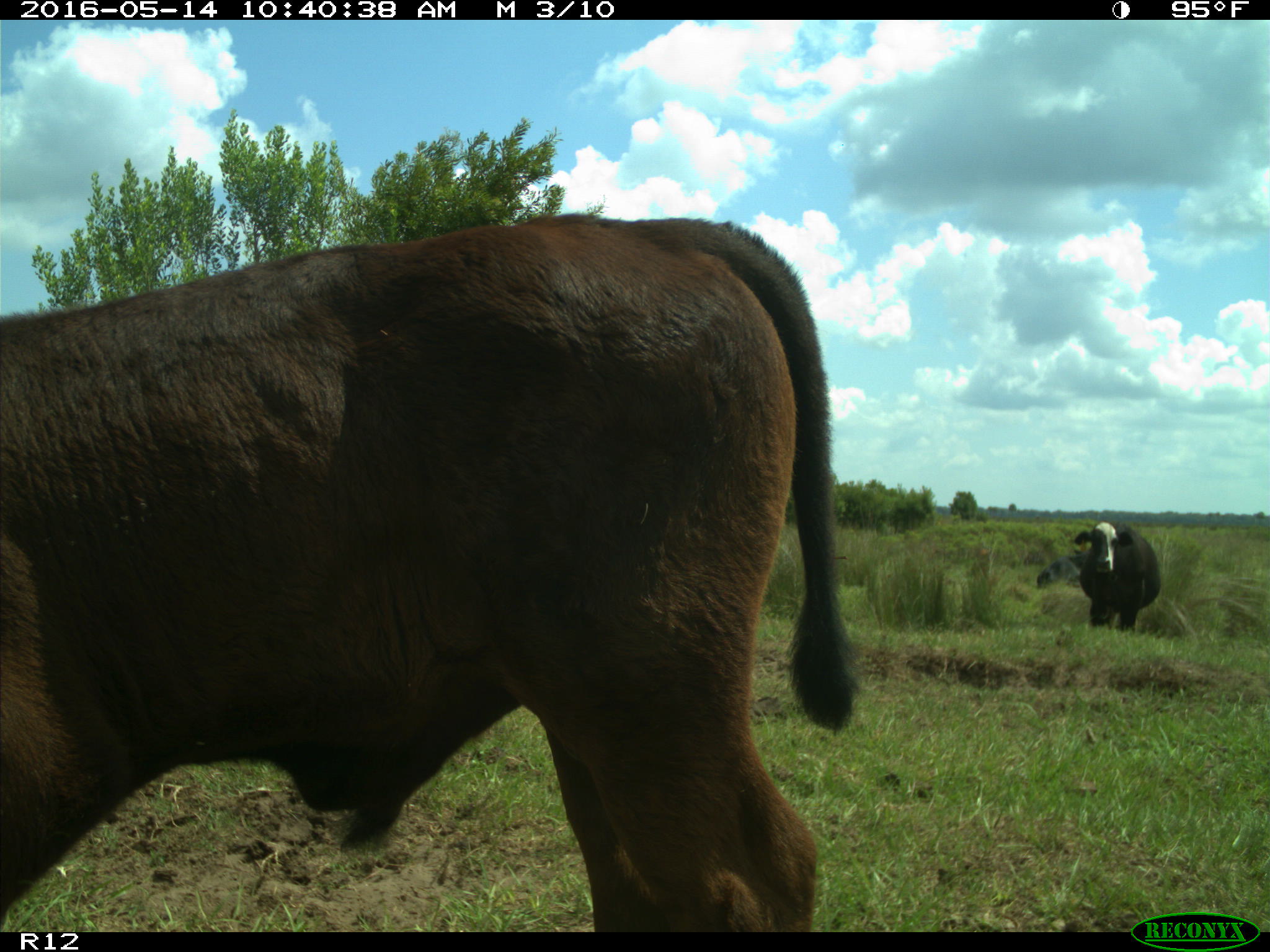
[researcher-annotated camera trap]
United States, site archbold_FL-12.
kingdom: Animalia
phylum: Chordata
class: Mammalia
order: Artiodactyla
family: Bovidae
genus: Bos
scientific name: Bos taurus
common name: domestic cow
Bos taurus (domestic cow).